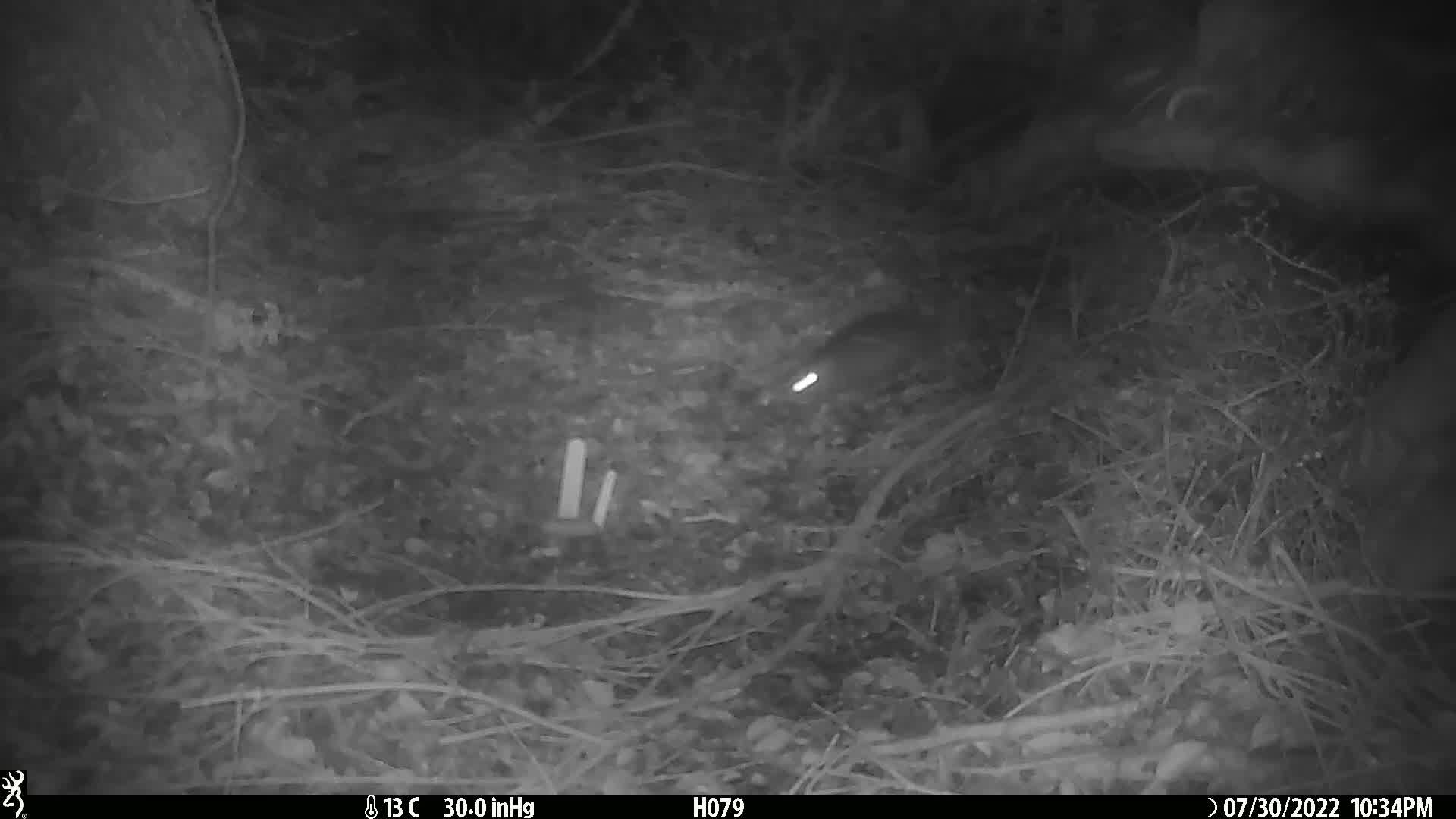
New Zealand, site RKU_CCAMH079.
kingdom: Animalia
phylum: Chordata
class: Mammalia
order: Rodentia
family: Muridae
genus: Rattus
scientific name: Rattus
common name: rat